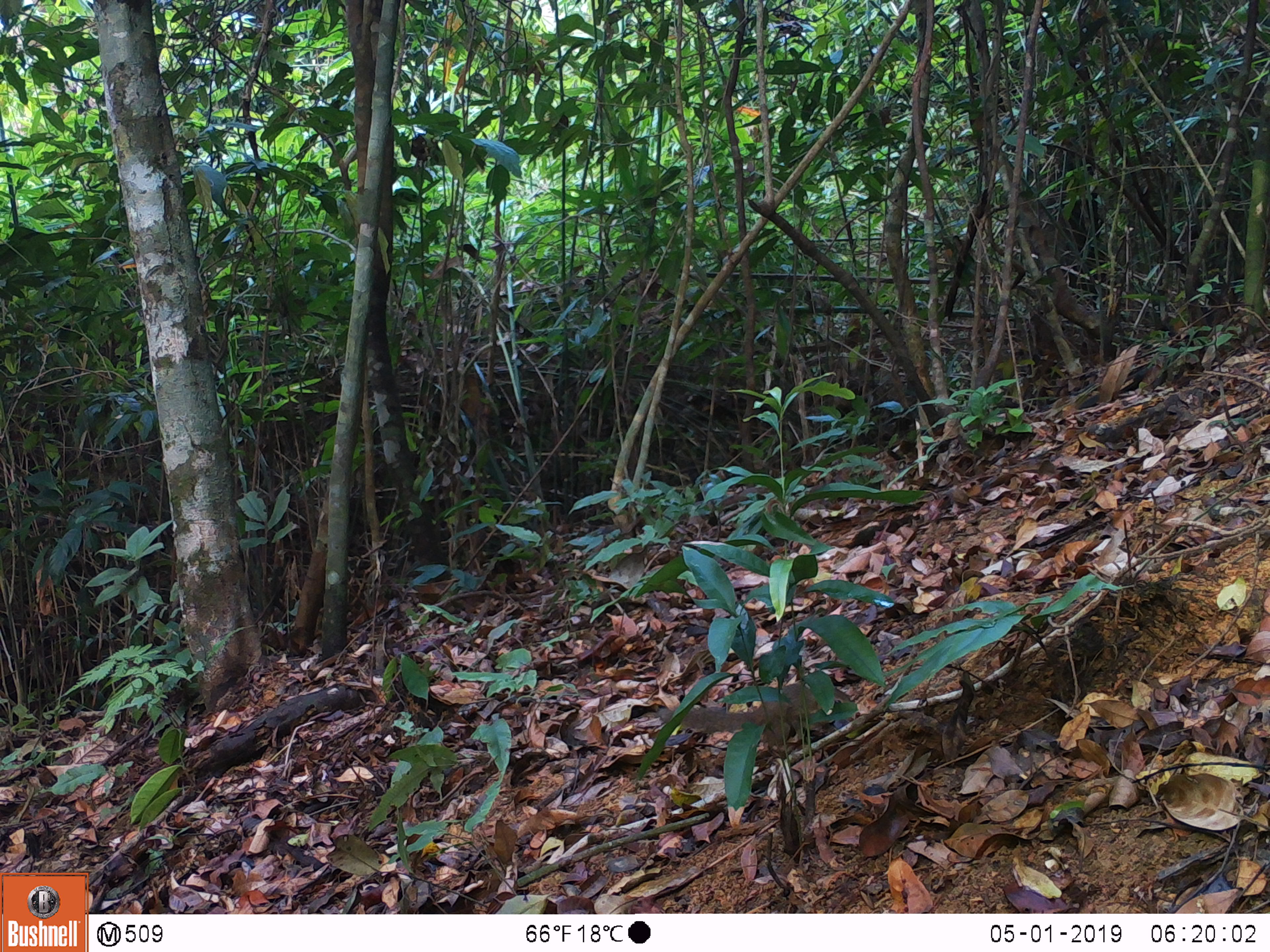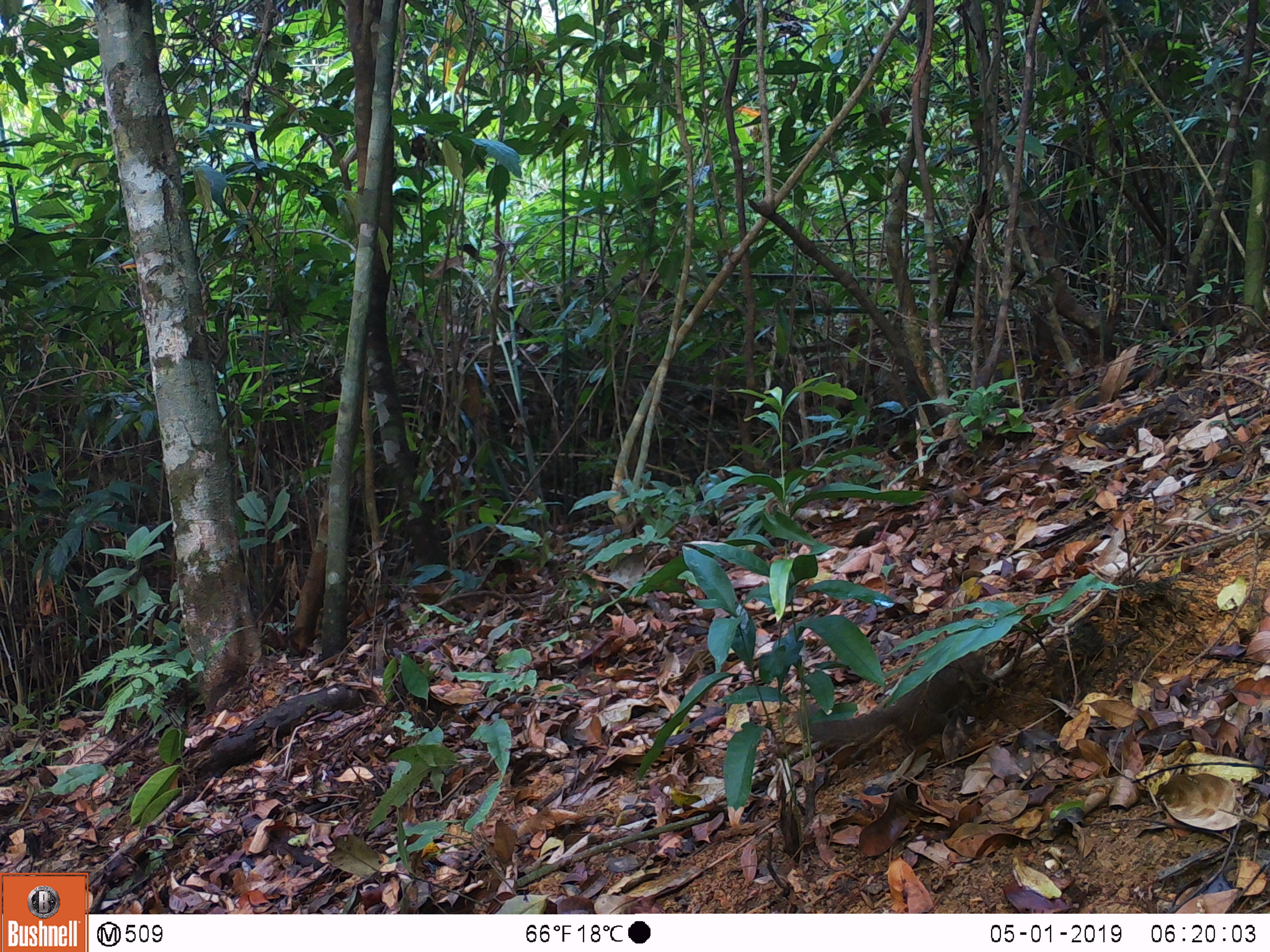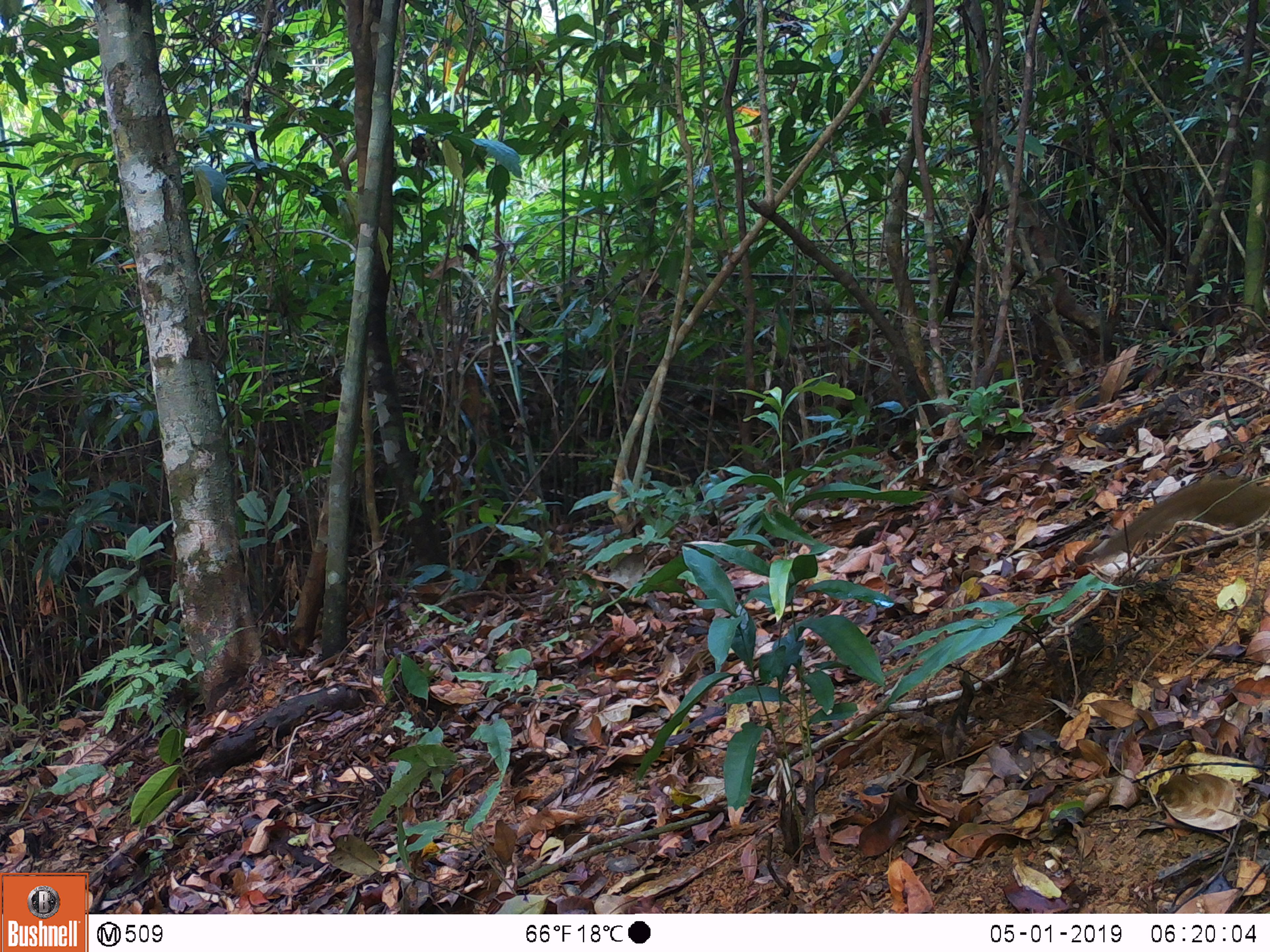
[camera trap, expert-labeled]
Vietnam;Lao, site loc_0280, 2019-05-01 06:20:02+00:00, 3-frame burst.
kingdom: Animalia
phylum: Chordata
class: Mammalia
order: Scandentia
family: Tupaiidae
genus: Tupaia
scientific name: Tupaia belangeri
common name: northern treeshrew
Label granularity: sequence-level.